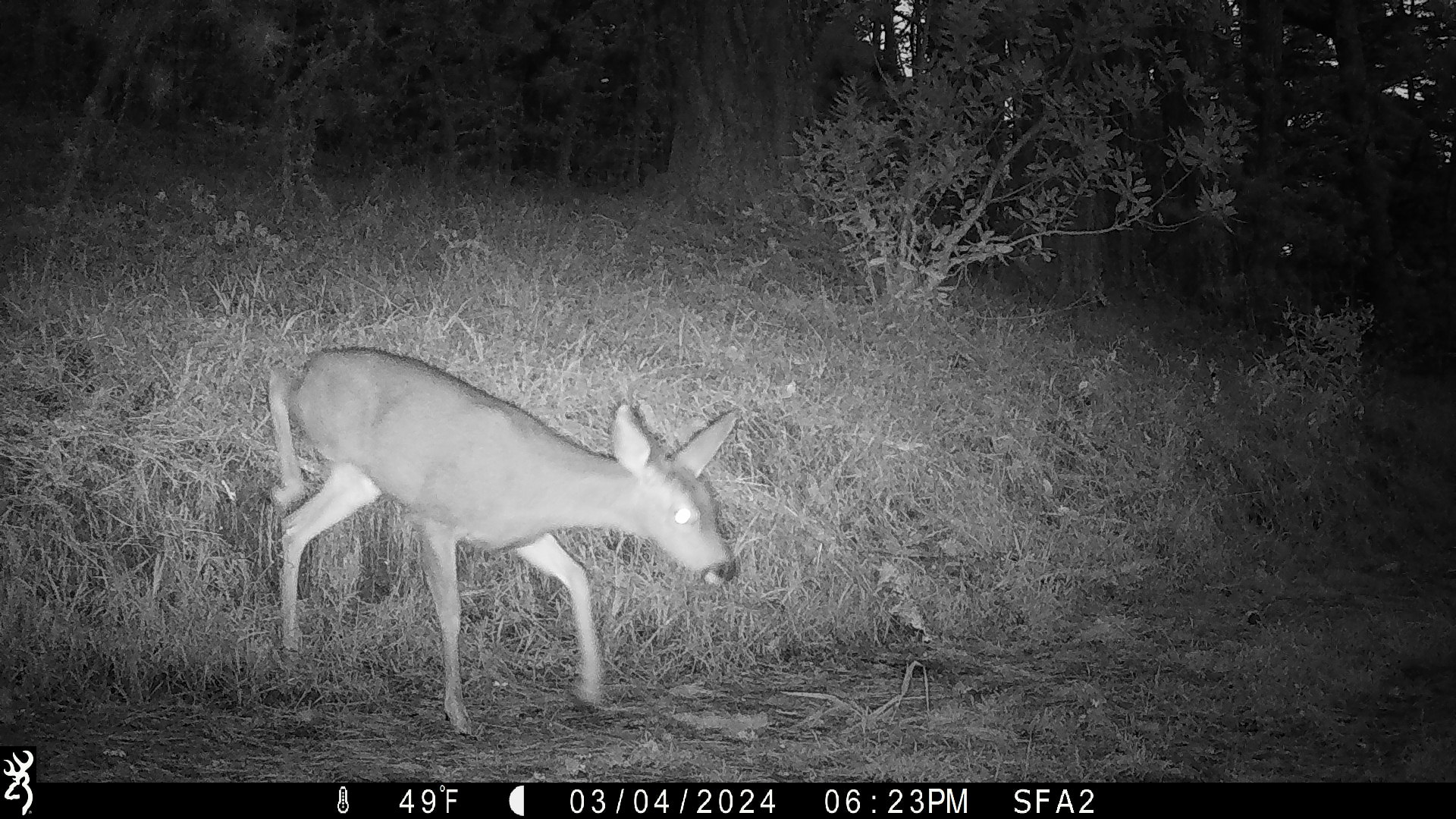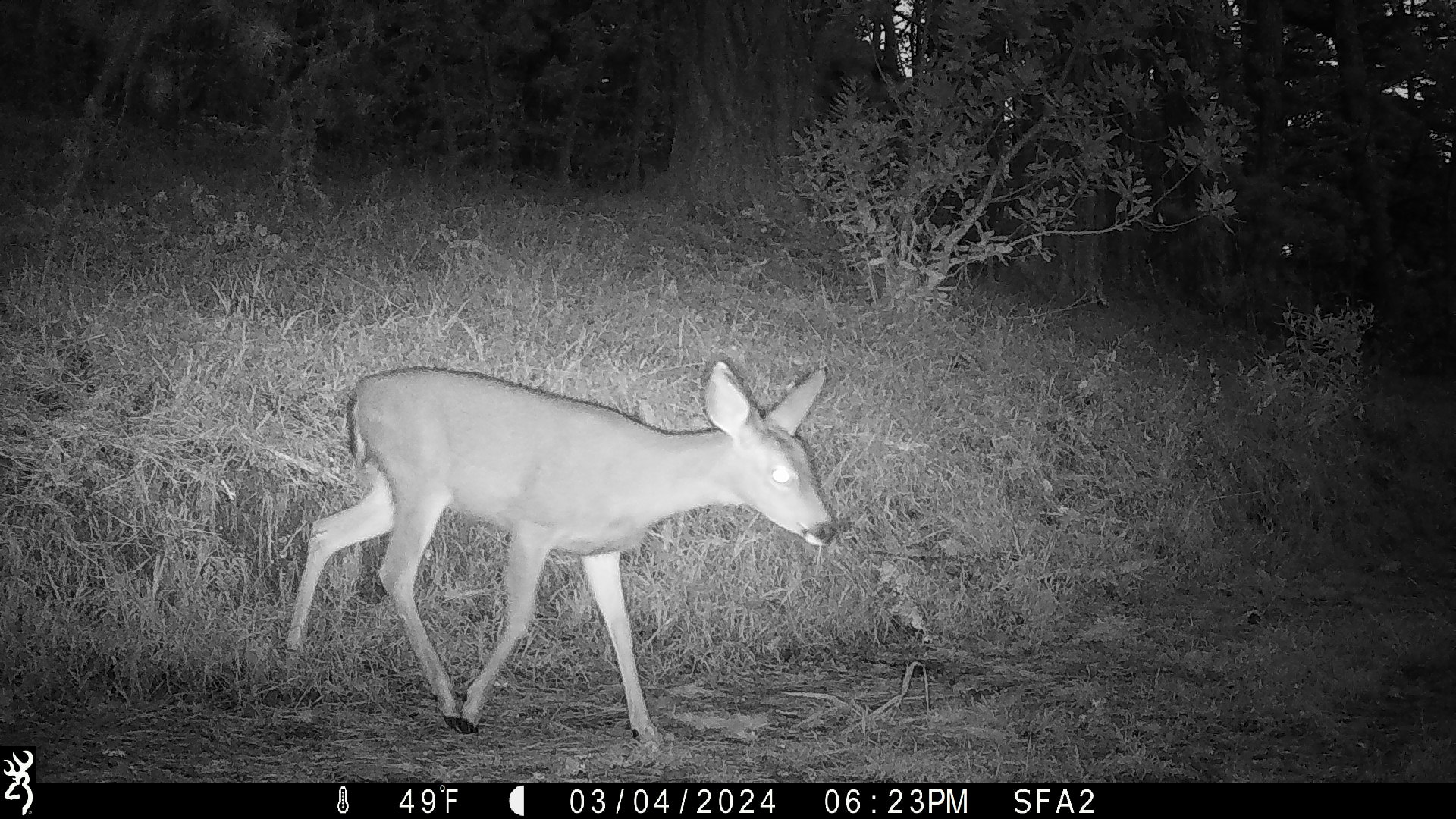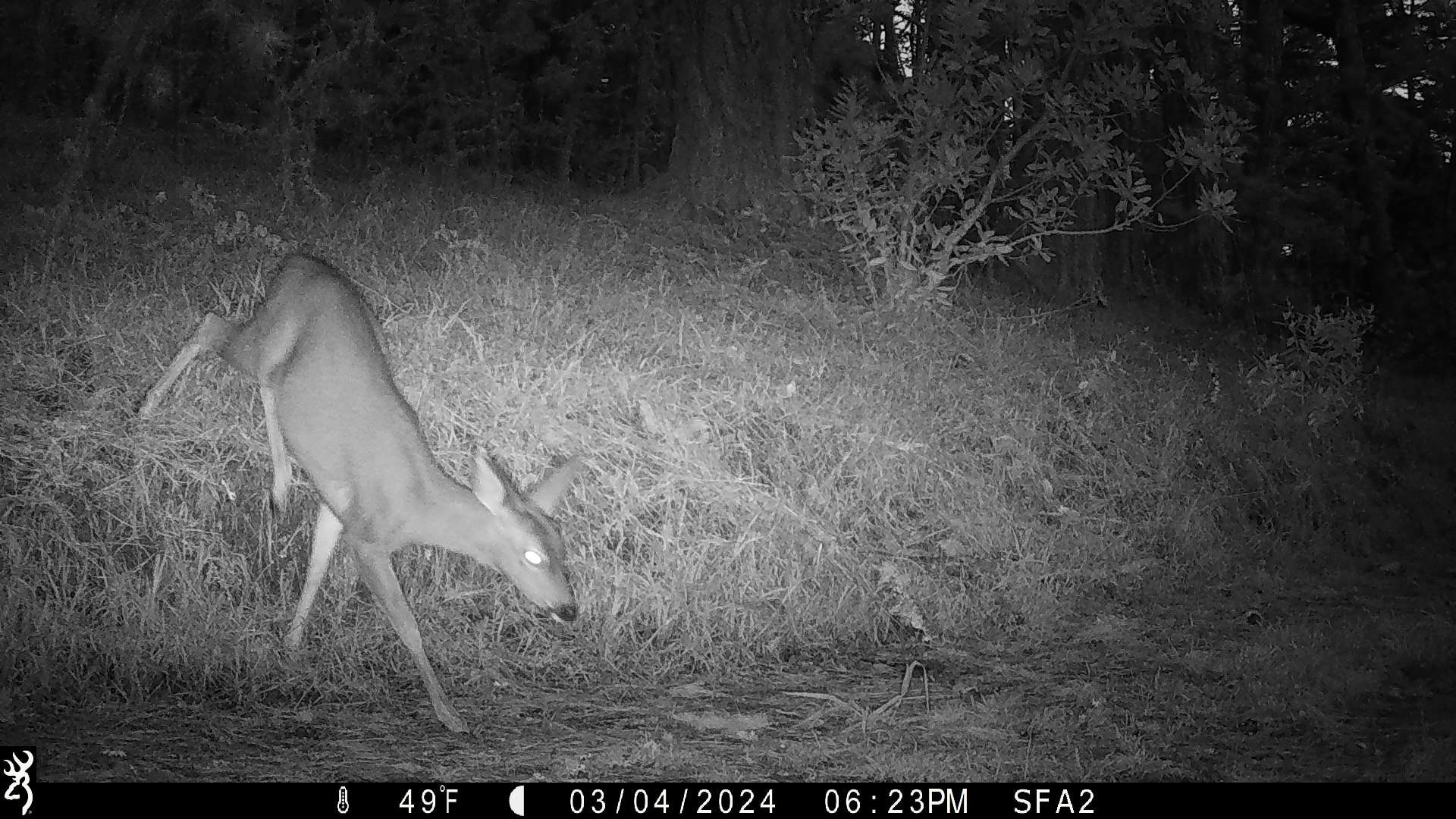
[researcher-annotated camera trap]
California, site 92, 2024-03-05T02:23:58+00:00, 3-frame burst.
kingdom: Animalia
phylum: Chordata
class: Mammalia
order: Artiodactyla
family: Cervidae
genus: Odocoileus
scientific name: Odocoileus hemionus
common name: mule deer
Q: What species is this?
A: Mule deer (Odocoileus hemionus).